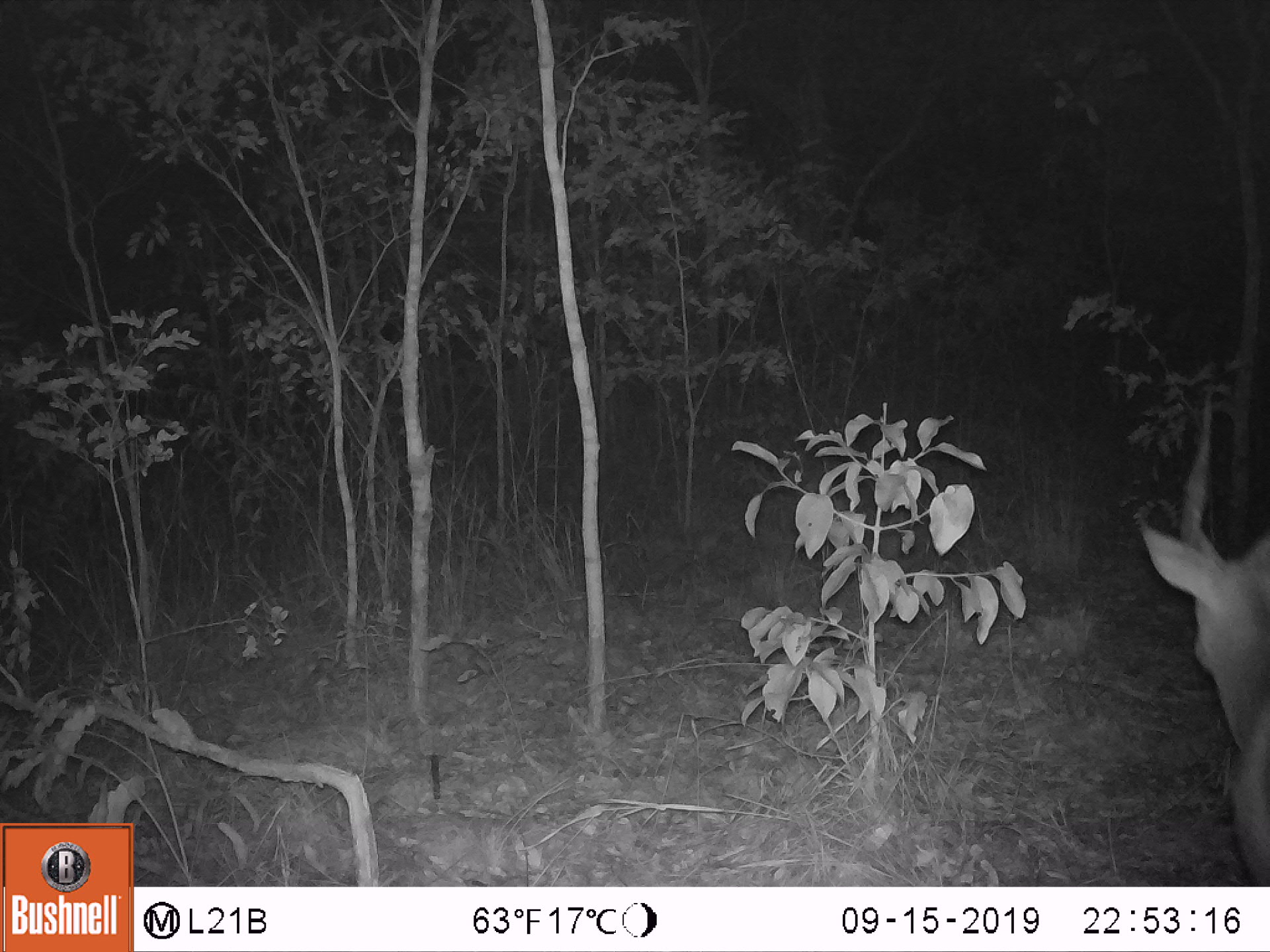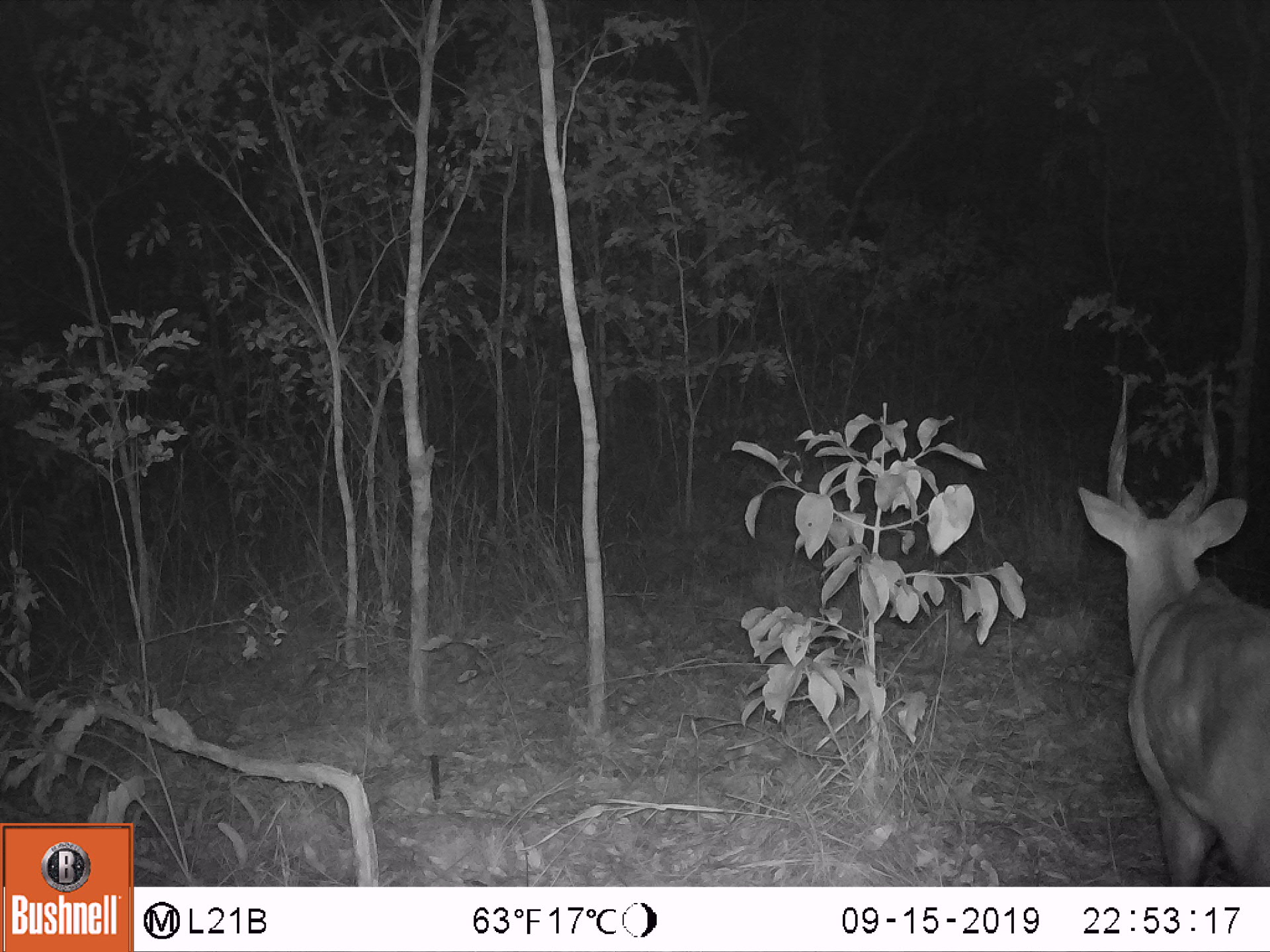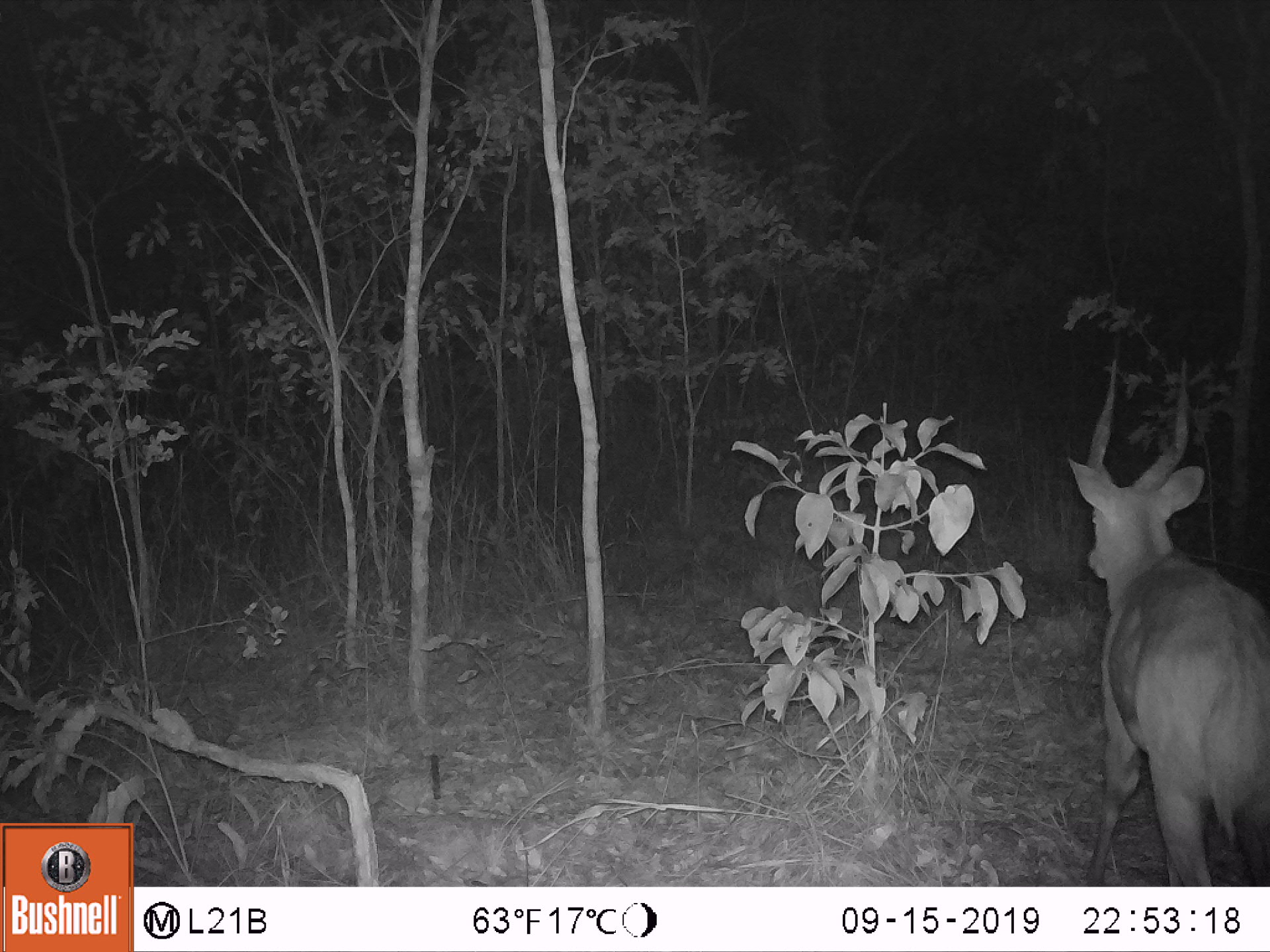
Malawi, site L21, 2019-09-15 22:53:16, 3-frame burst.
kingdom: Animalia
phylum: Chordata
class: Mammalia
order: Artiodactyla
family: Bovidae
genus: Tragelaphus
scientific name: Tragelaphus sylvaticus sylvaticus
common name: cape bushbuck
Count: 1.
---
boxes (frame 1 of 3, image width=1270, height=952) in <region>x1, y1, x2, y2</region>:
cape bushbuck: <region>1143, 388, 1262, 875</region>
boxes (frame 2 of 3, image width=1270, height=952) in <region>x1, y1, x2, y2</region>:
cape bushbuck: <region>1076, 375, 1262, 880</region>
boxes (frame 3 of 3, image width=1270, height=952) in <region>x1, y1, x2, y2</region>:
cape bushbuck: <region>1059, 355, 1262, 878</region>